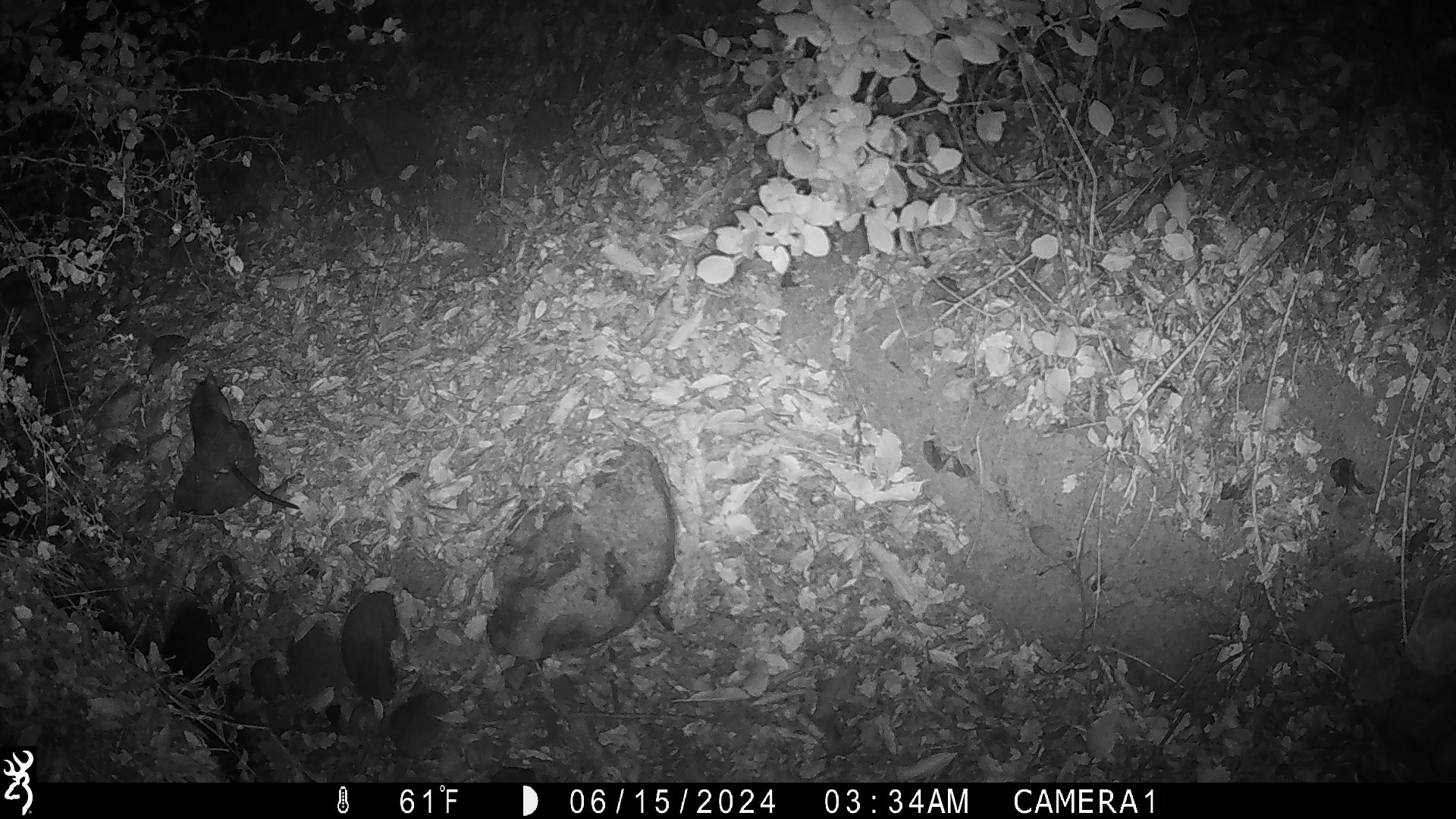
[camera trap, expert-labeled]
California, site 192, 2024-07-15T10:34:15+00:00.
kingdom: Animalia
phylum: Chordata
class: Mammalia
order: Rodentia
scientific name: Rodentia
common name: mouse or rat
Mouse or rat (Rodentia).